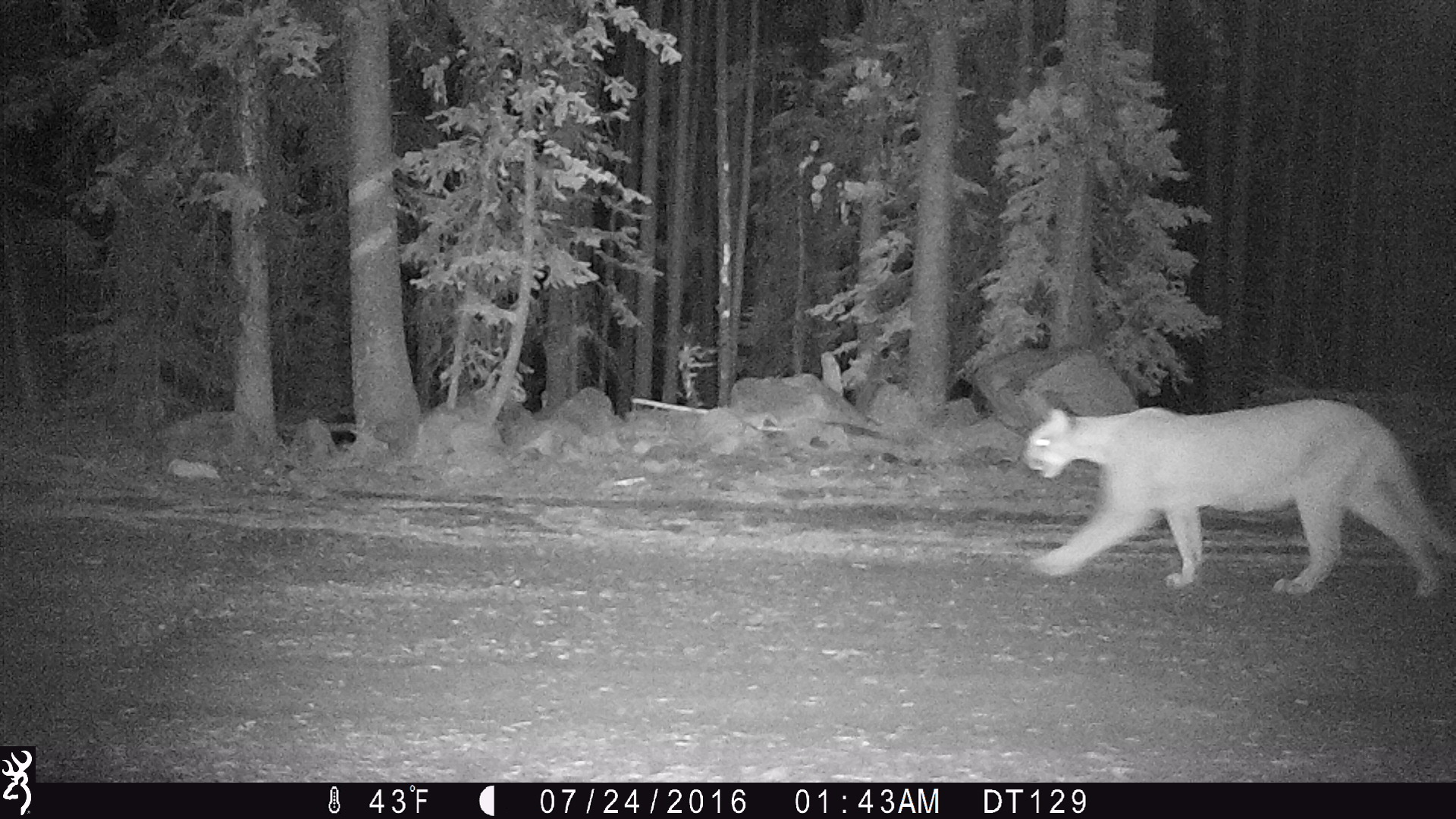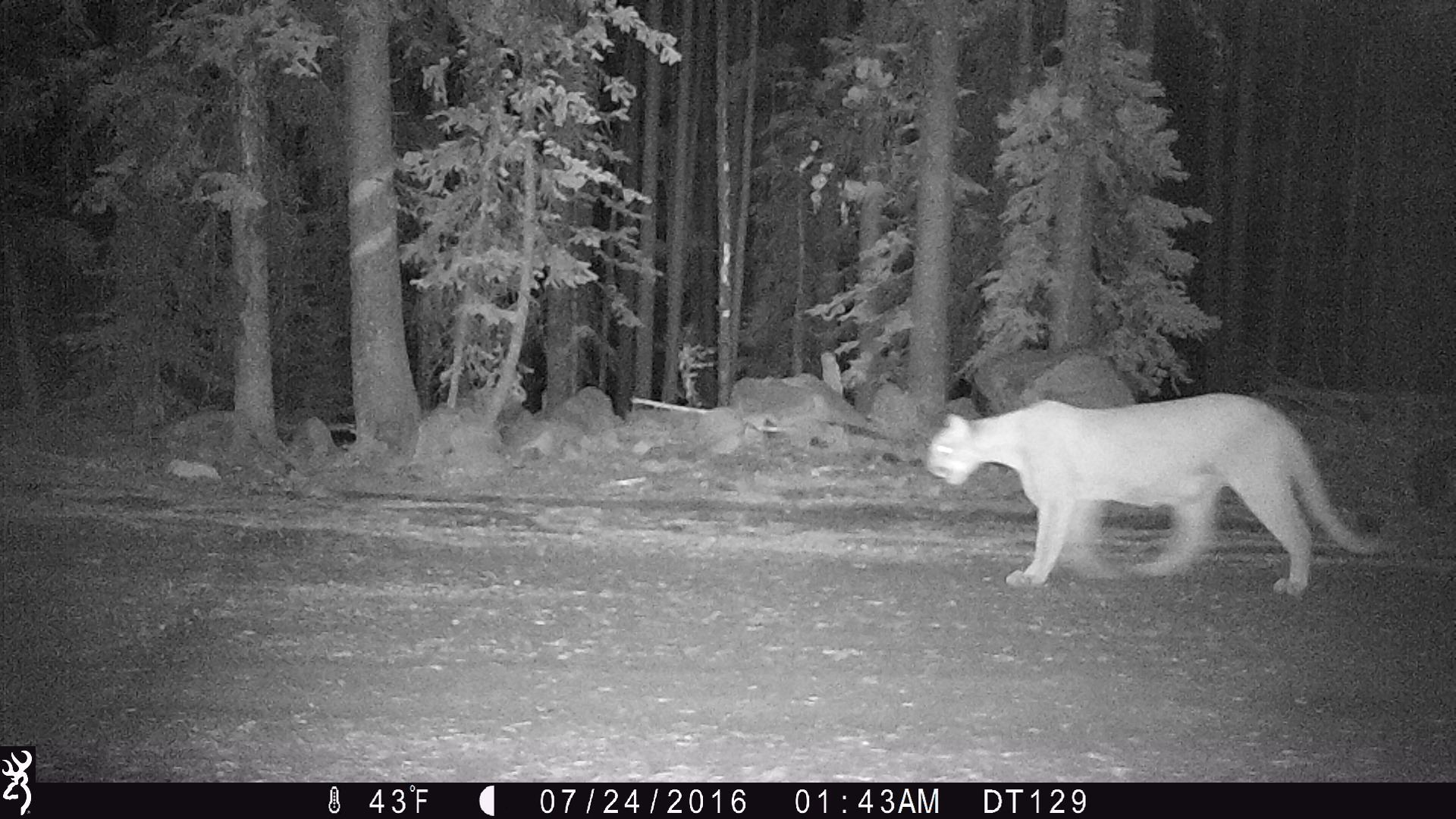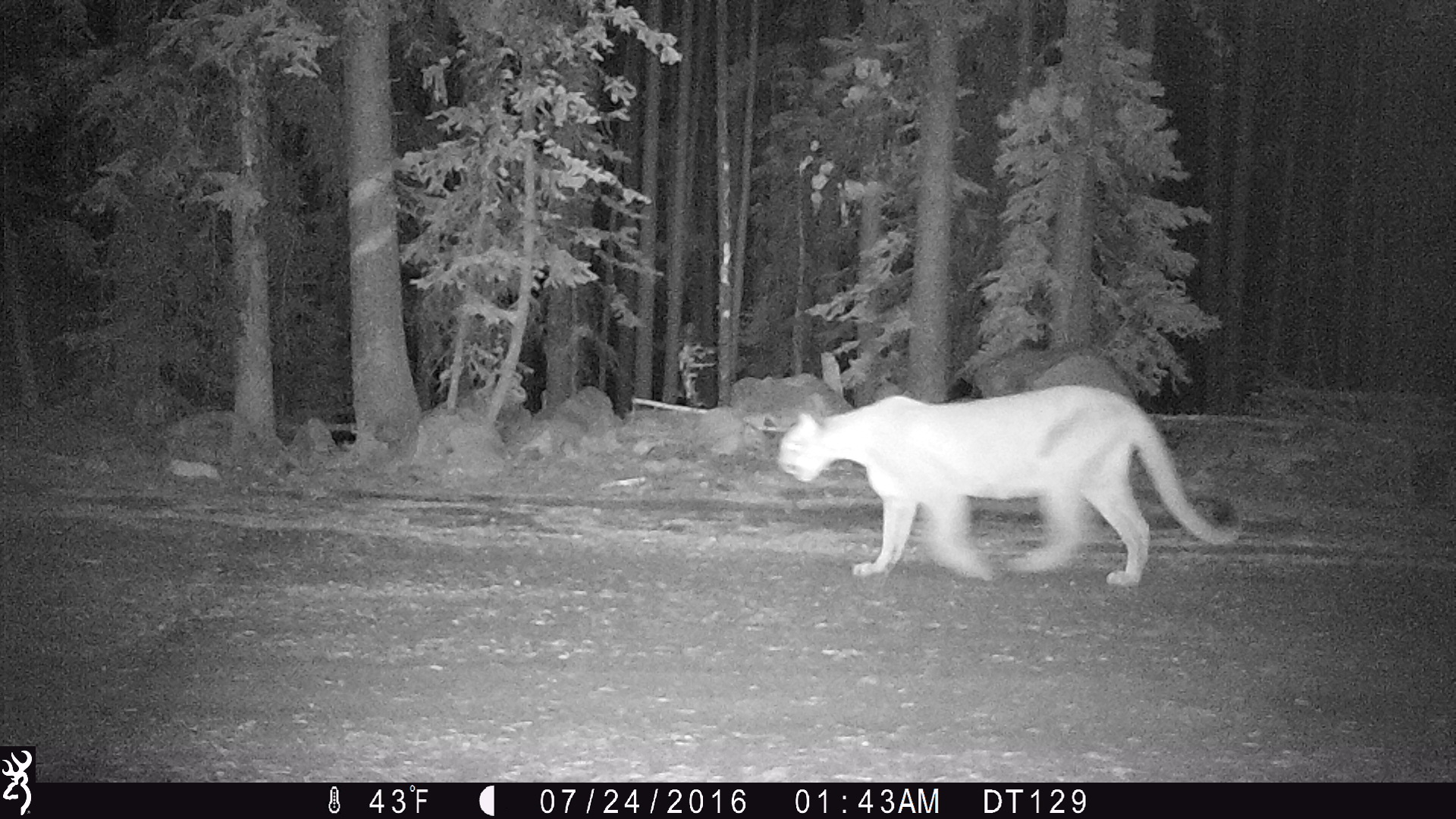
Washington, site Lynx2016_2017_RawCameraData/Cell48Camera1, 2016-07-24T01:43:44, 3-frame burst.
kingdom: Animalia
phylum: Chordata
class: Mammalia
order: Carnivora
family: Felidae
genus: Puma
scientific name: Puma concolor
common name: mountain lion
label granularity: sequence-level